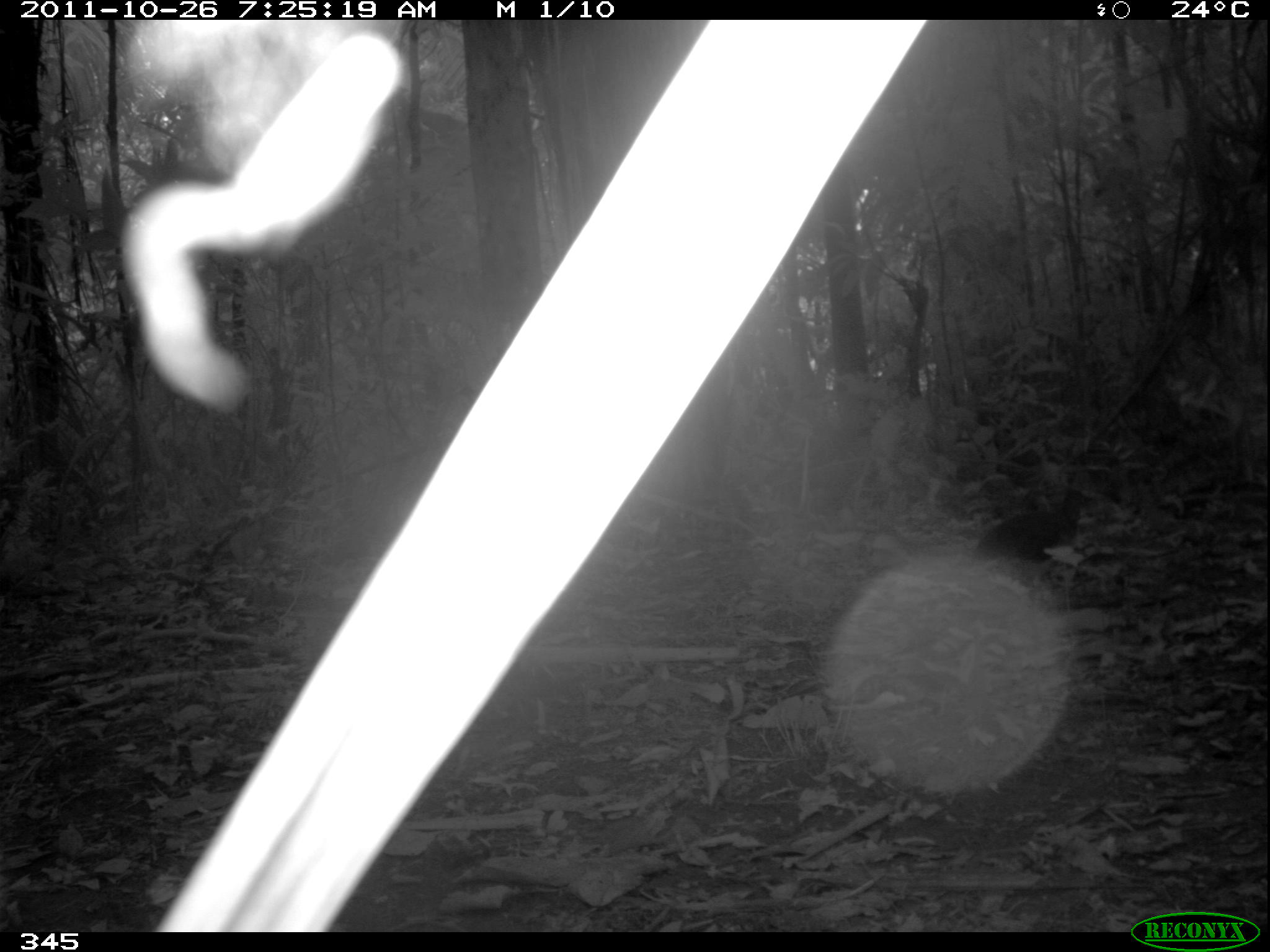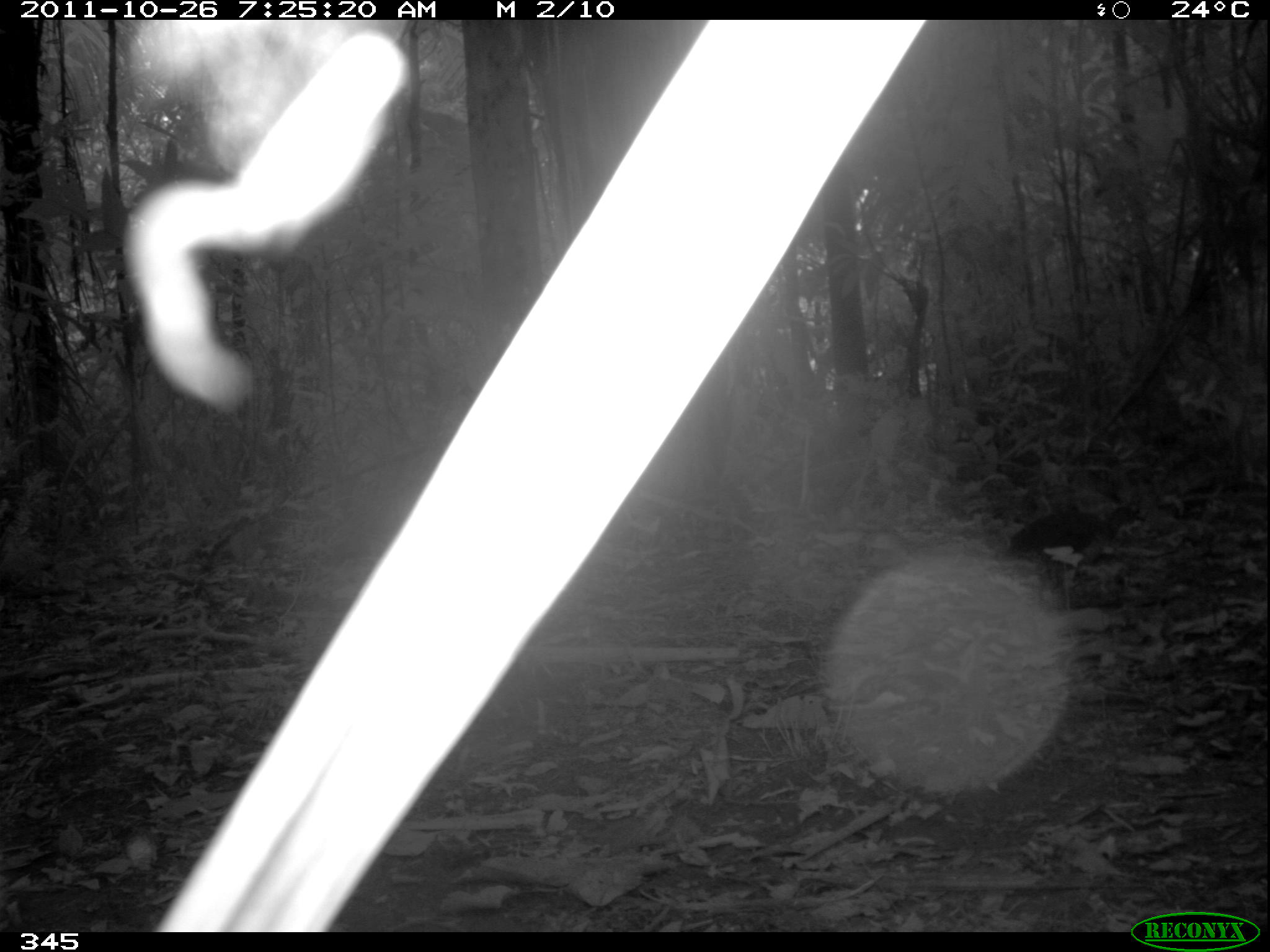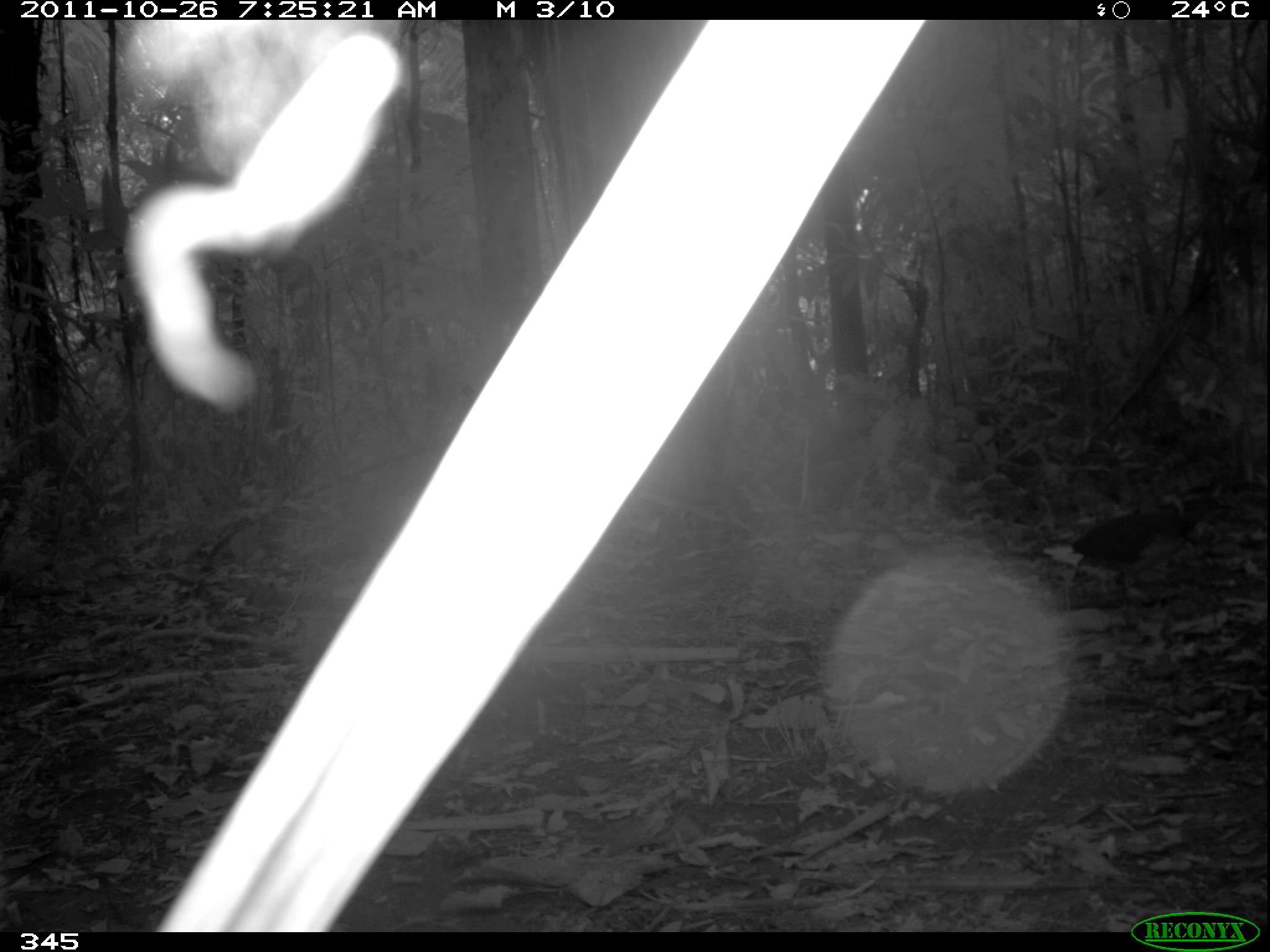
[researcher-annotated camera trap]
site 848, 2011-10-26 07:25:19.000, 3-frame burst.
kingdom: Animalia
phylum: Chordata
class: Aves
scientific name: Aves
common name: bird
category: unknown bird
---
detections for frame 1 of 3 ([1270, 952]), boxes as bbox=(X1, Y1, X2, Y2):
unknown bird: bbox=(971, 486, 1091, 571)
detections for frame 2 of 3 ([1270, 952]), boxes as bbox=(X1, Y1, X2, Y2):
unknown bird: bbox=(999, 501, 1146, 613)